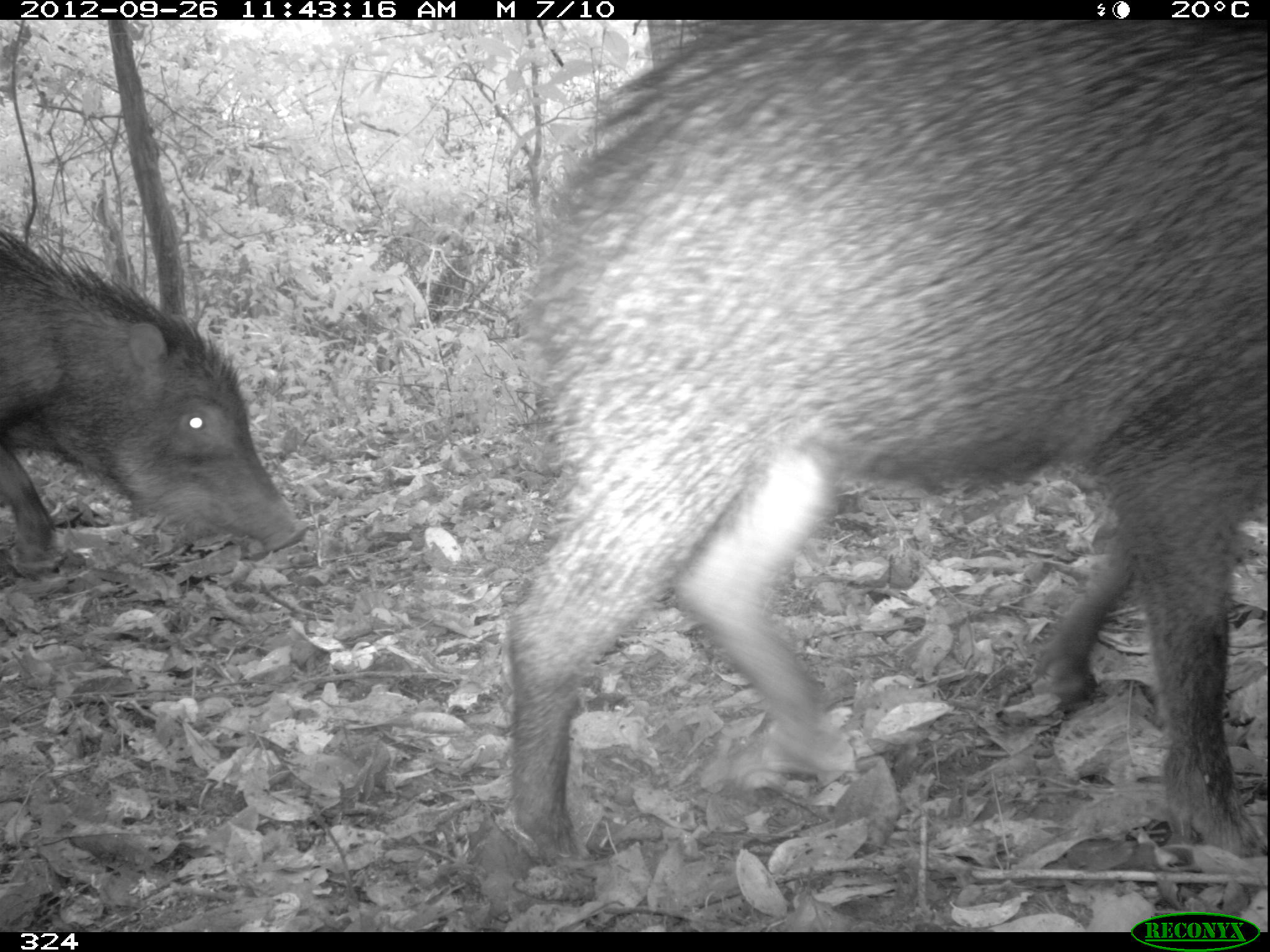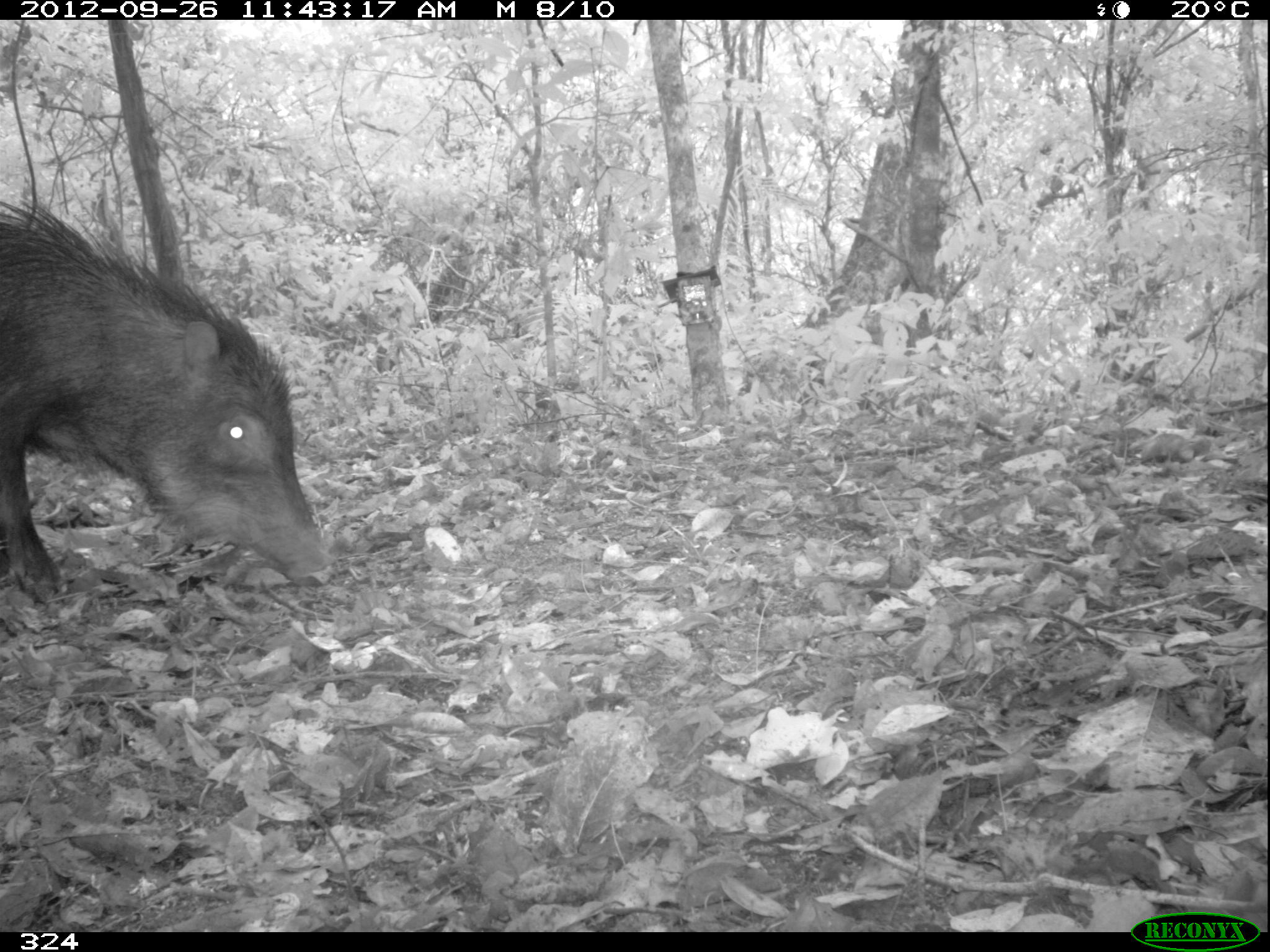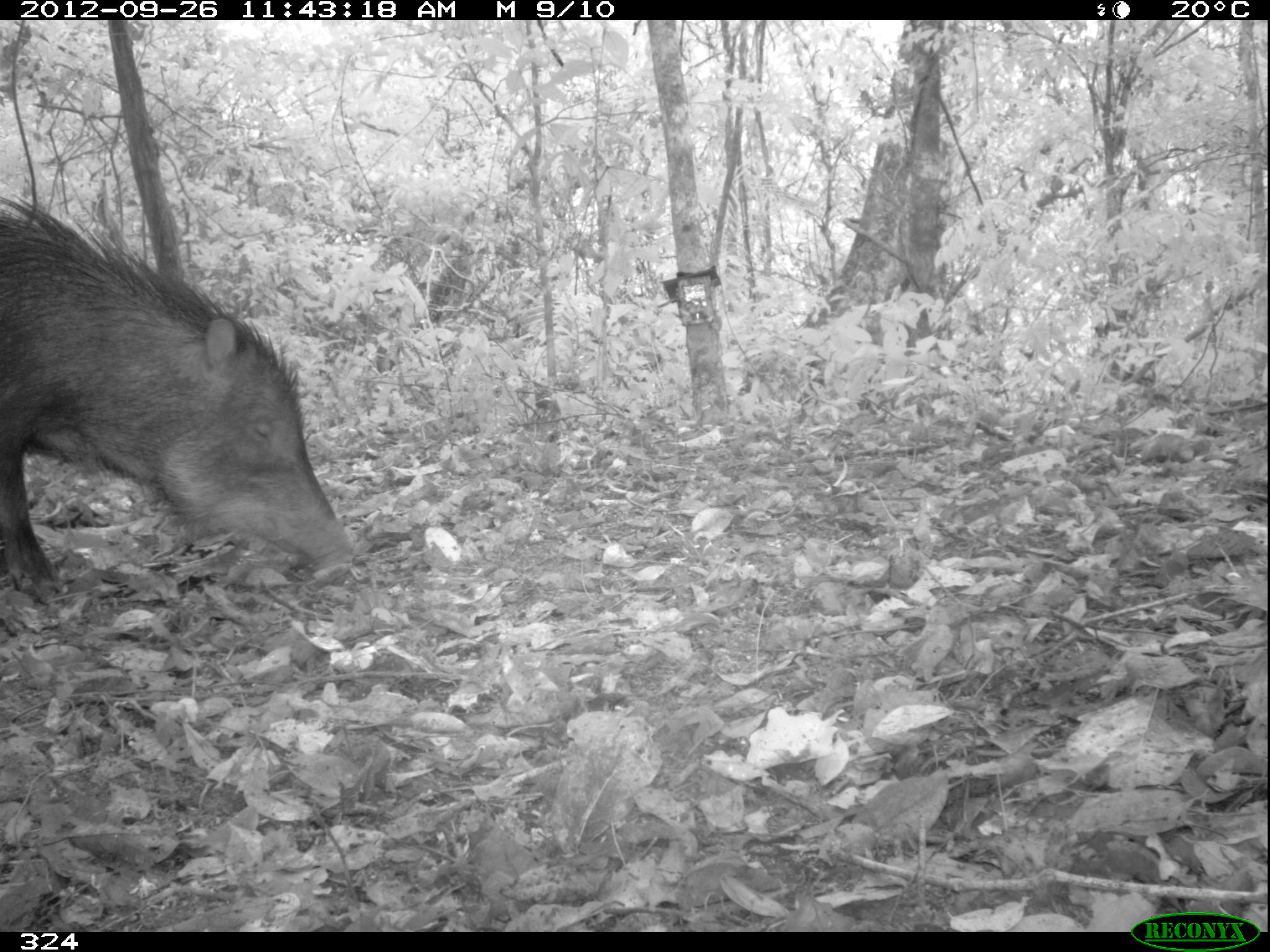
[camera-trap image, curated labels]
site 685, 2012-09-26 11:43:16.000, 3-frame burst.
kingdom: Animalia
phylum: Chordata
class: Mammalia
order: Artiodactyla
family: Tayassuidae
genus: Tayassu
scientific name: Tayassu pecari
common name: white-lipped peccary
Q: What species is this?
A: Tayassu pecari (white-lipped peccary).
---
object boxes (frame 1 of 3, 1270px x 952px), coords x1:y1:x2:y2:
tayassu pecari: 506:21:1268:871; 2:230:305:577